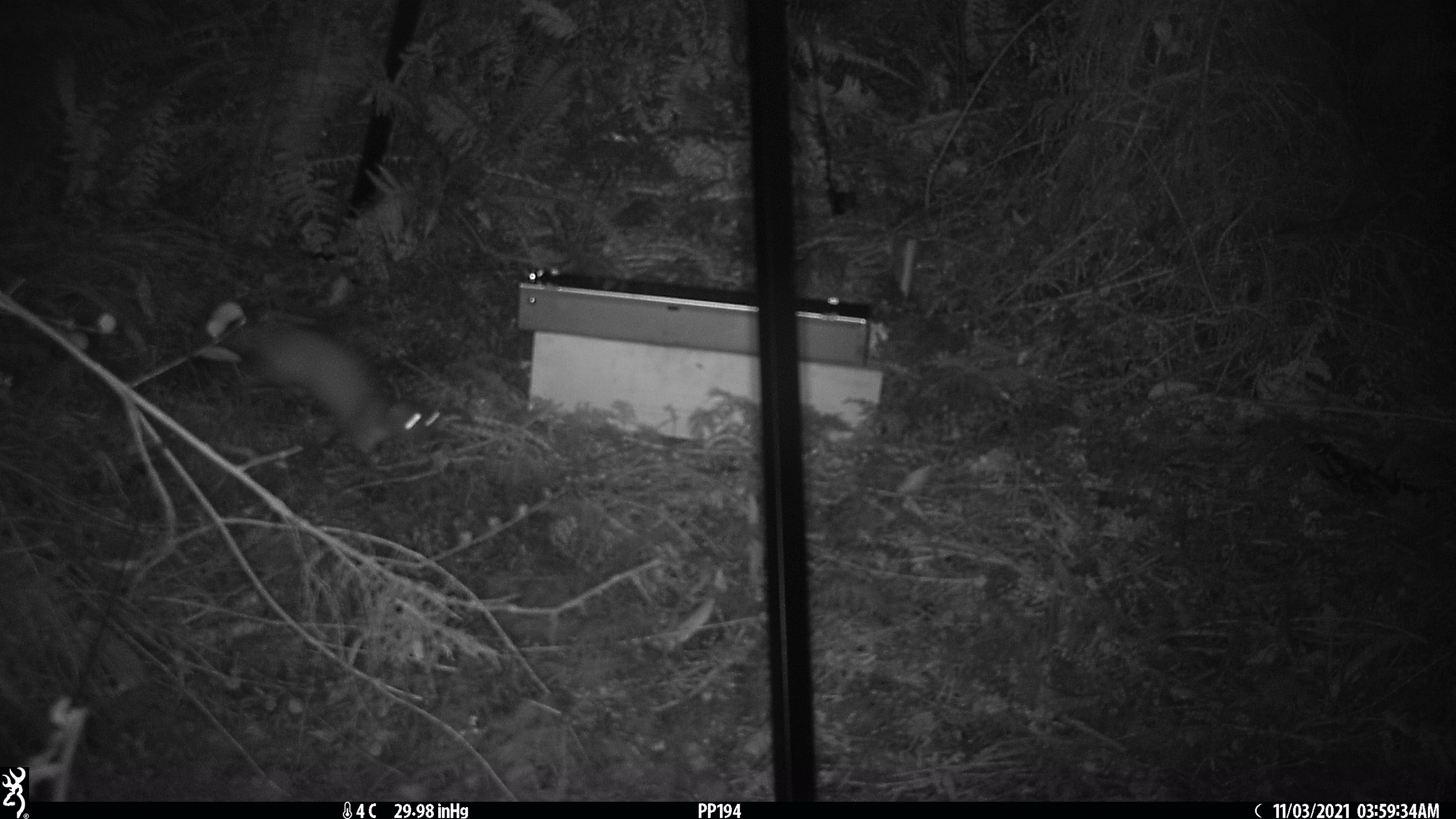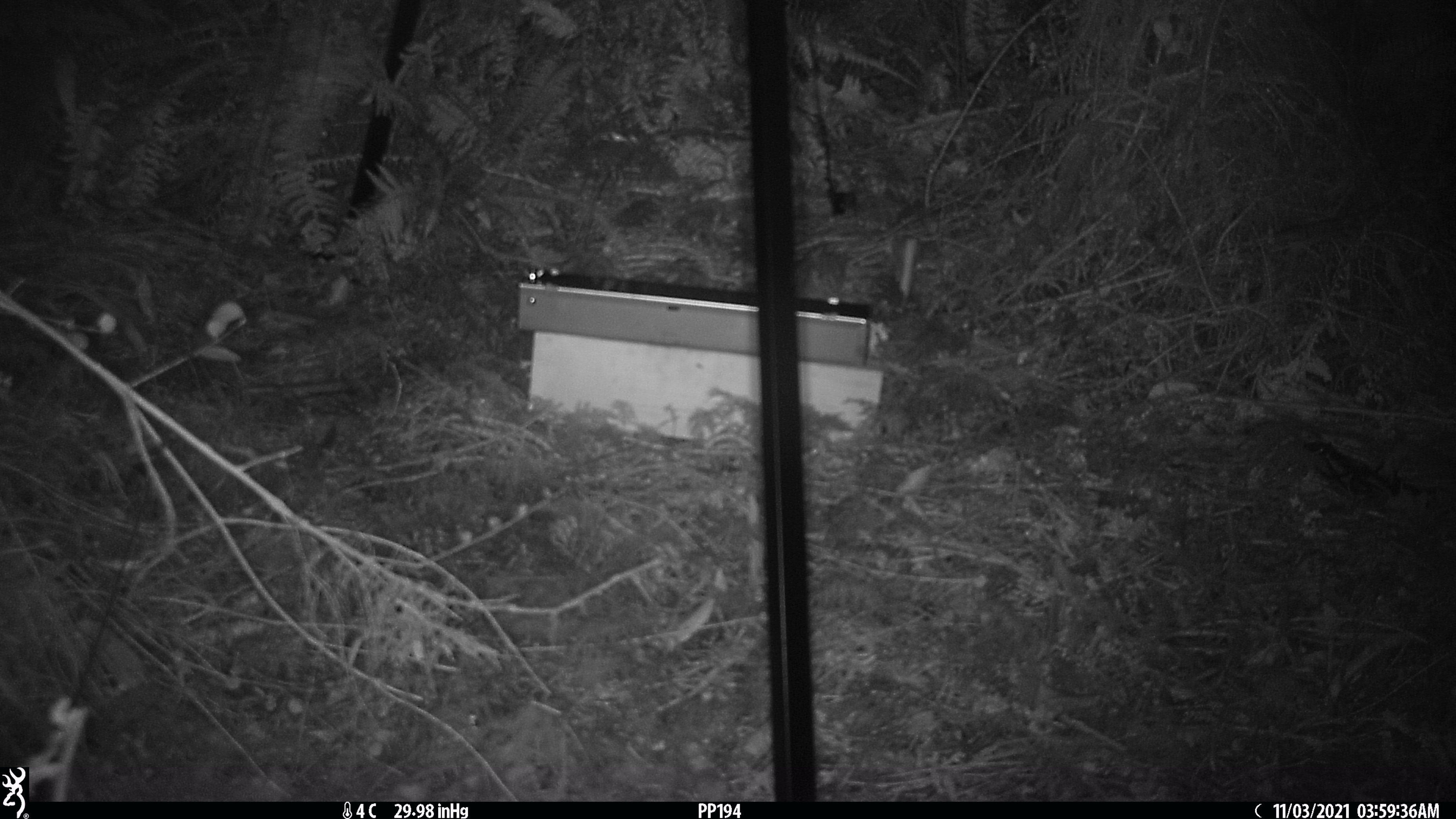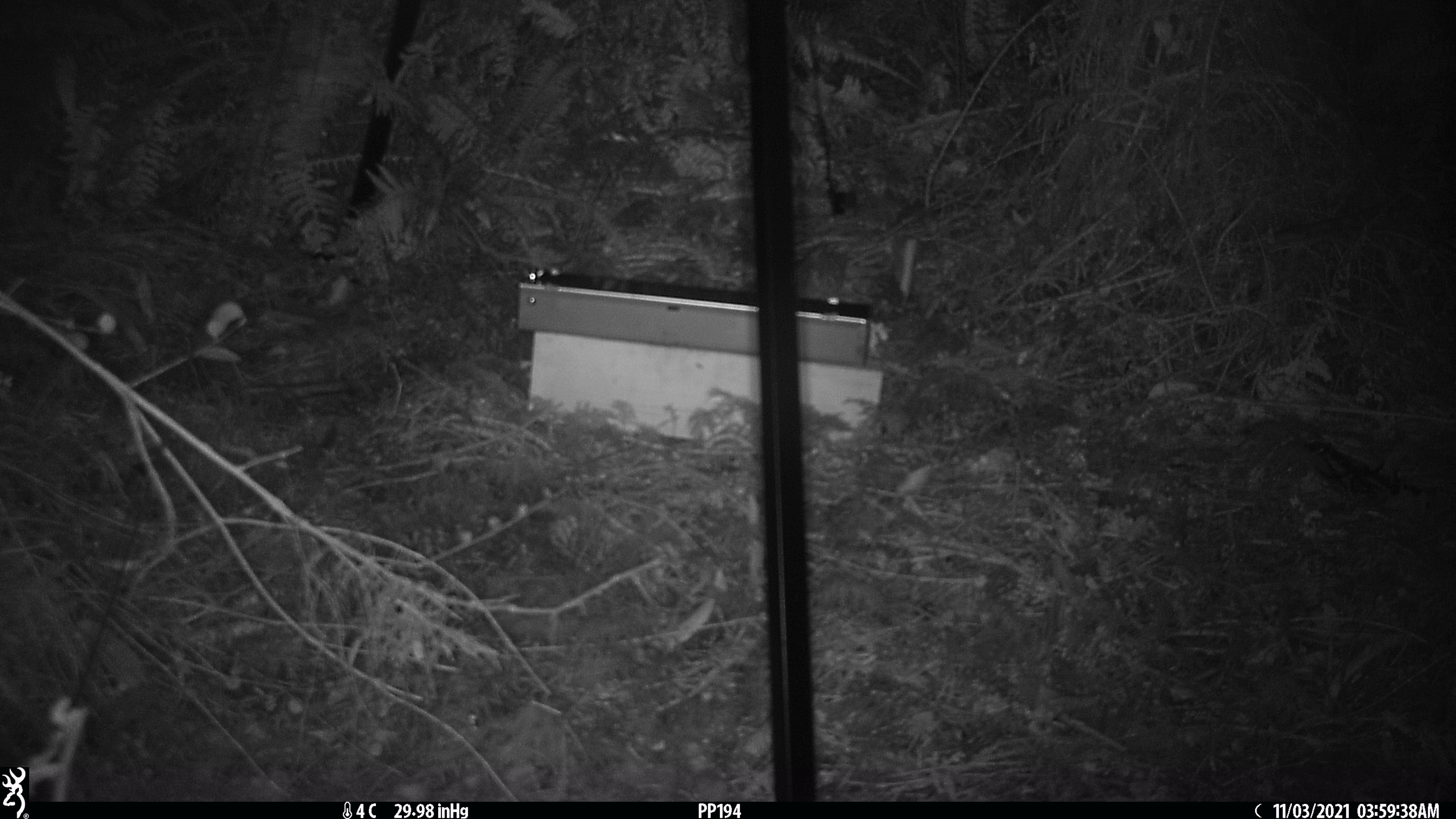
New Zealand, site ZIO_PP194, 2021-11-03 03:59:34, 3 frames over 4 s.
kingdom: Animalia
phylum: Chordata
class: Mammalia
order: Rodentia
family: Muridae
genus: Rattus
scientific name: Rattus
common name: rat